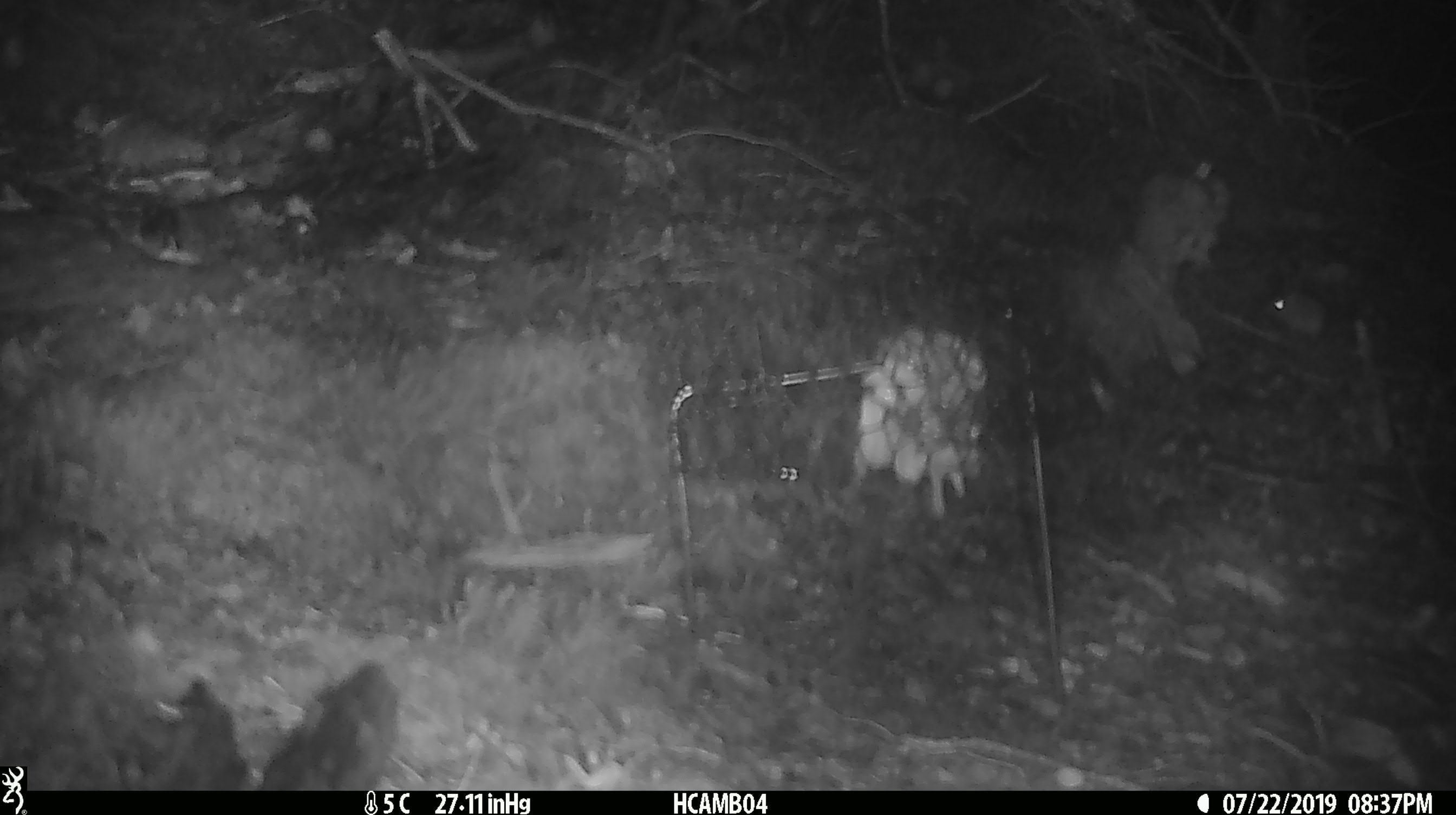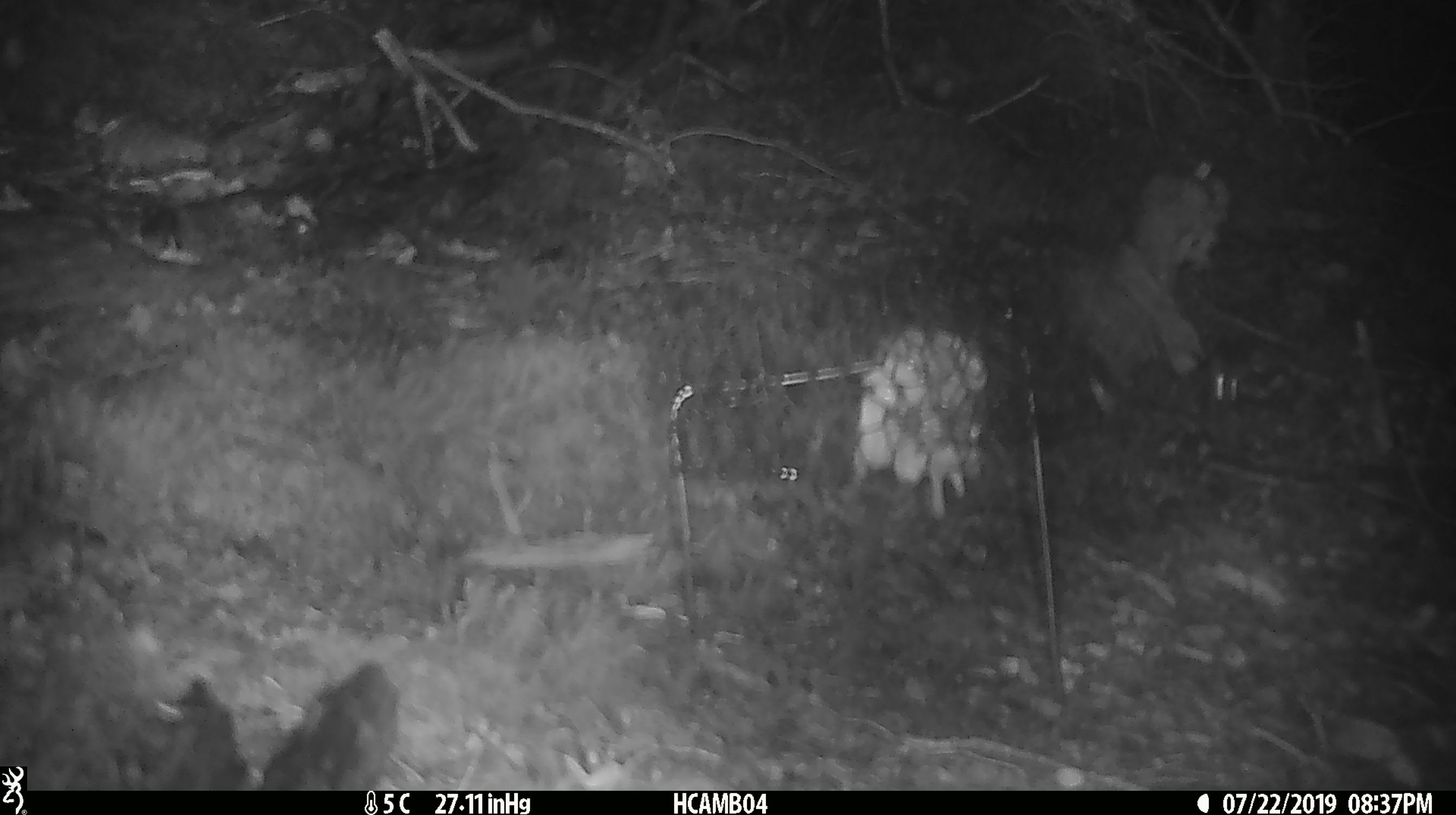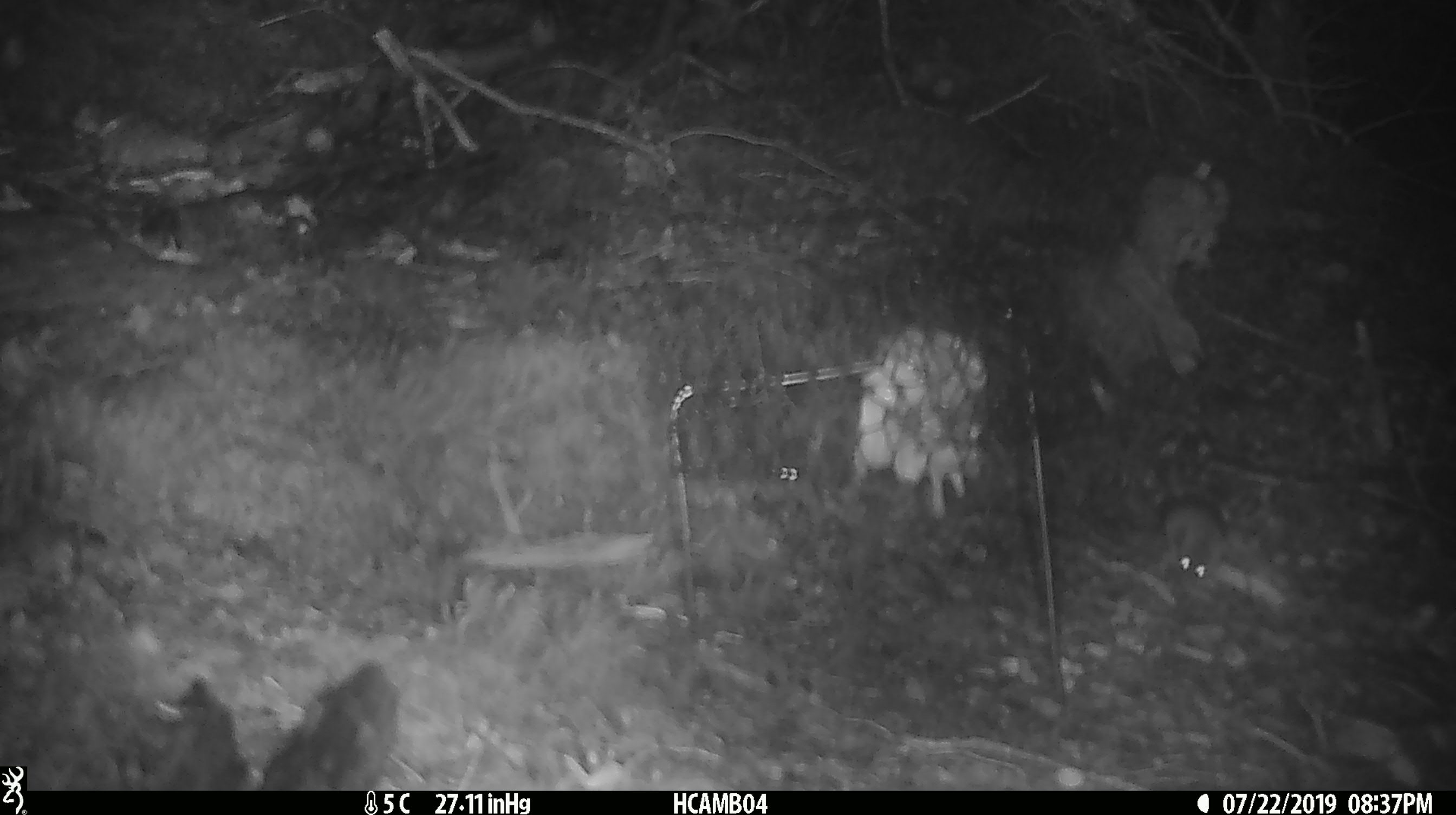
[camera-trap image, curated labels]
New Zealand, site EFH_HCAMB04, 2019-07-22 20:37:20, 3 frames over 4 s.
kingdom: Animalia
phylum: Chordata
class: Mammalia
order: Rodentia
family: Muridae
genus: Mus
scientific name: Mus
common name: mouse